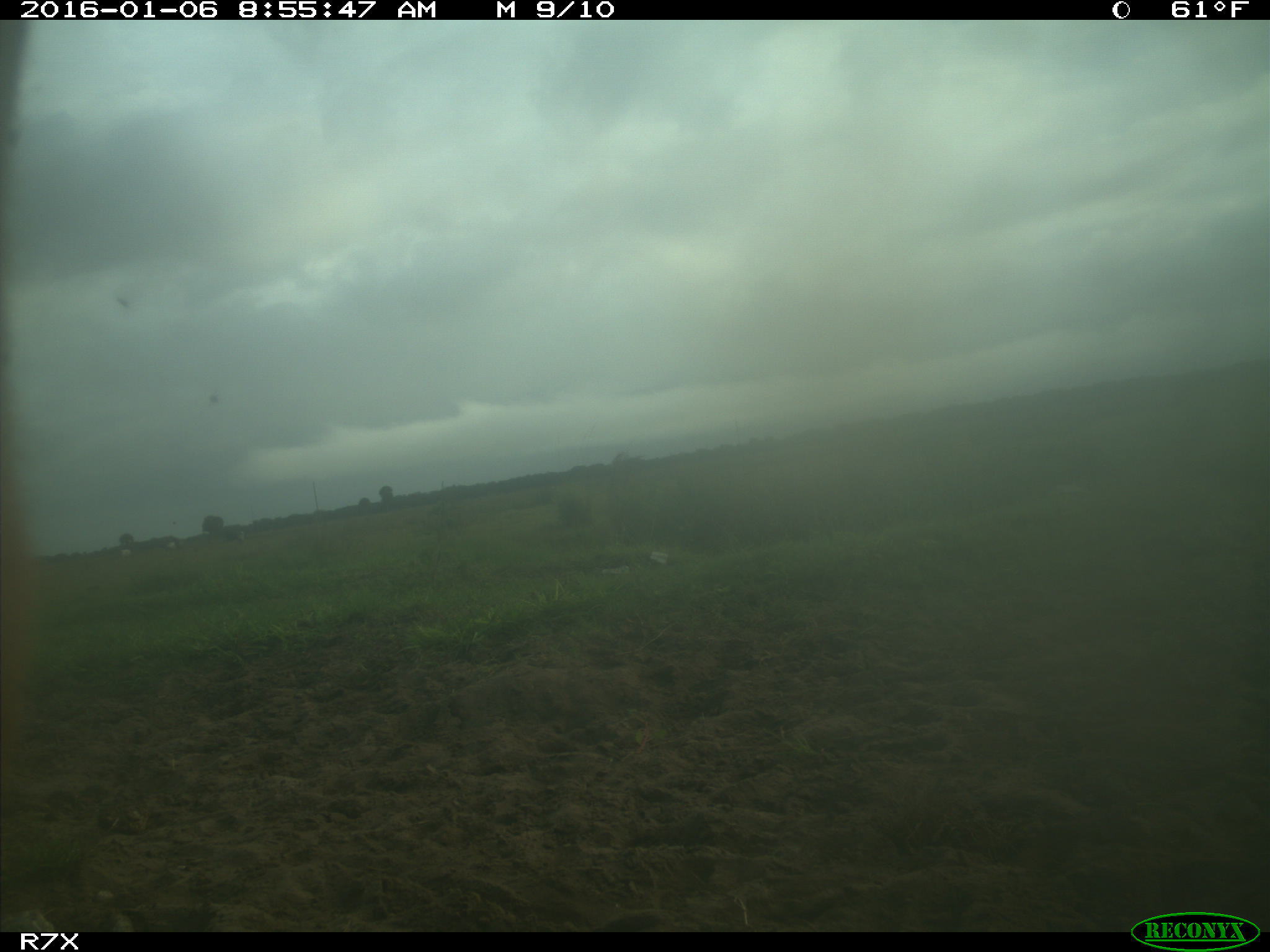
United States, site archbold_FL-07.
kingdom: Animalia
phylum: Chordata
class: Mammalia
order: Artiodactyla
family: Bovidae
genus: Bos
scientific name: Bos taurus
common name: domestic cow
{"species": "Bos taurus (domestic cow)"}